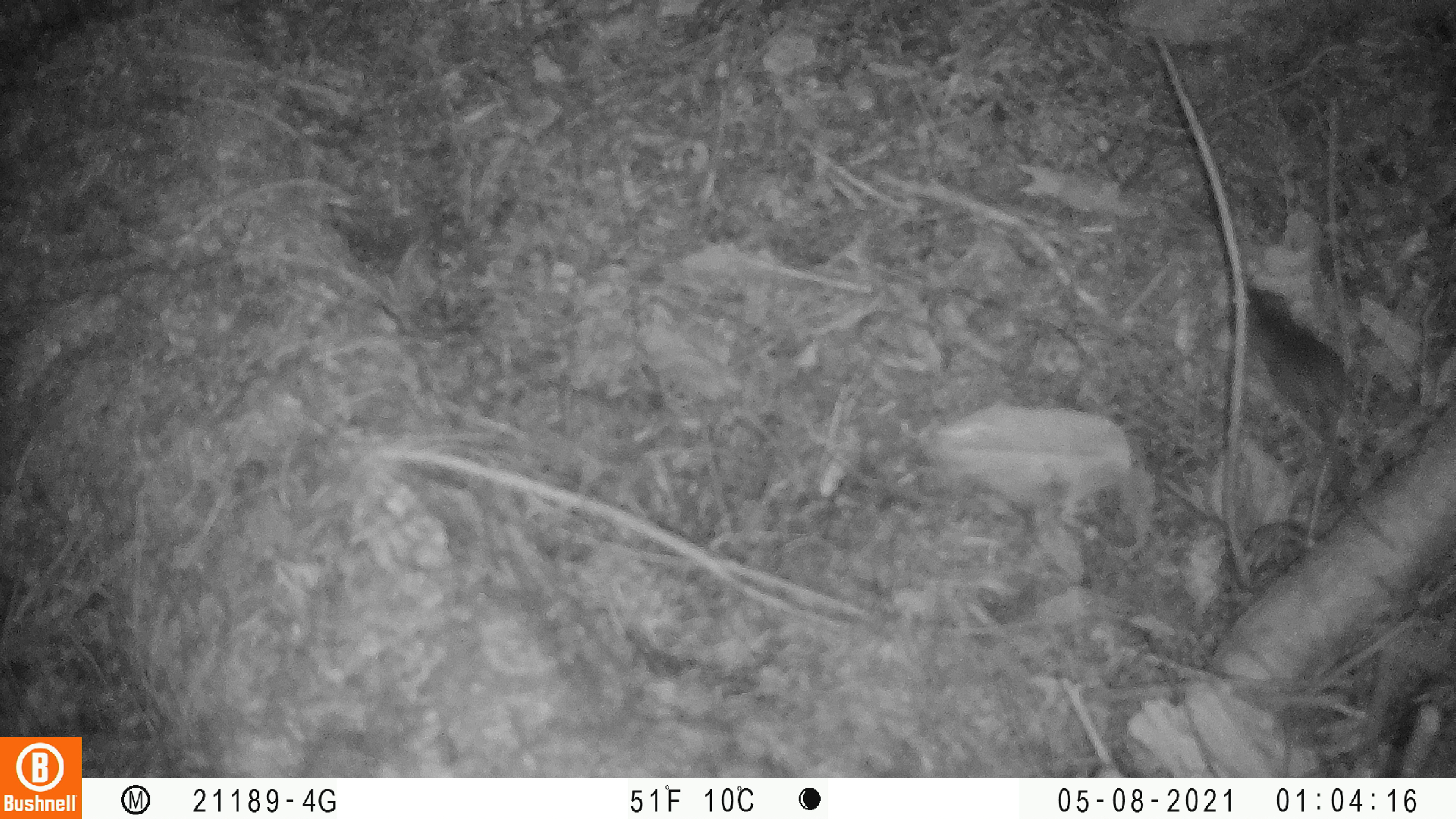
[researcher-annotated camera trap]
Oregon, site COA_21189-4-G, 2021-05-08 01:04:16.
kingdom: Animalia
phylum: Chordata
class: Mammalia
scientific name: Mammalia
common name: small mammal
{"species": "small mammal (Mammalia)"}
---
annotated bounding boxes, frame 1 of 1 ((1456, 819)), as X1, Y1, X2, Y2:
small mammal: 1224, 278, 1400, 549